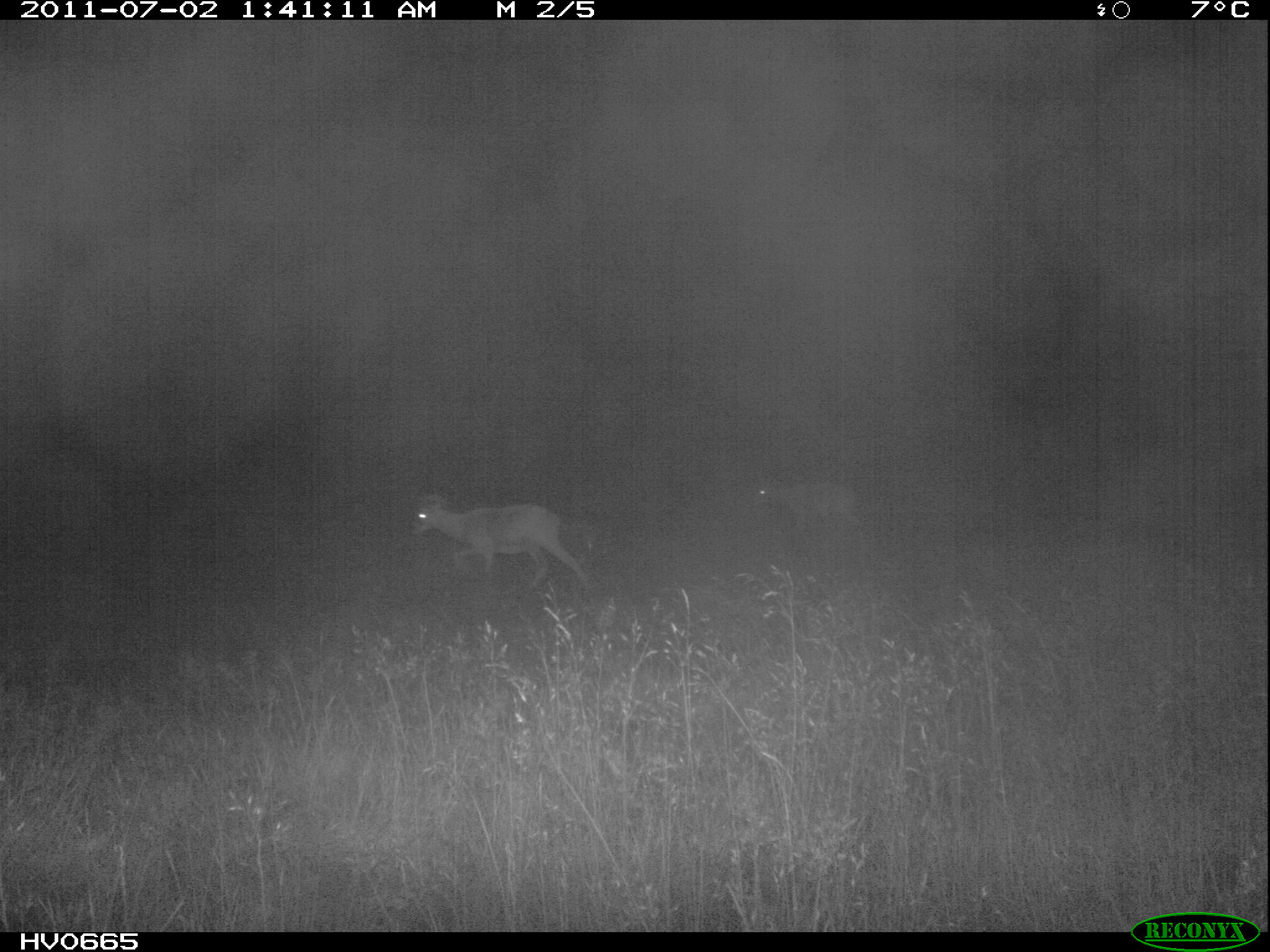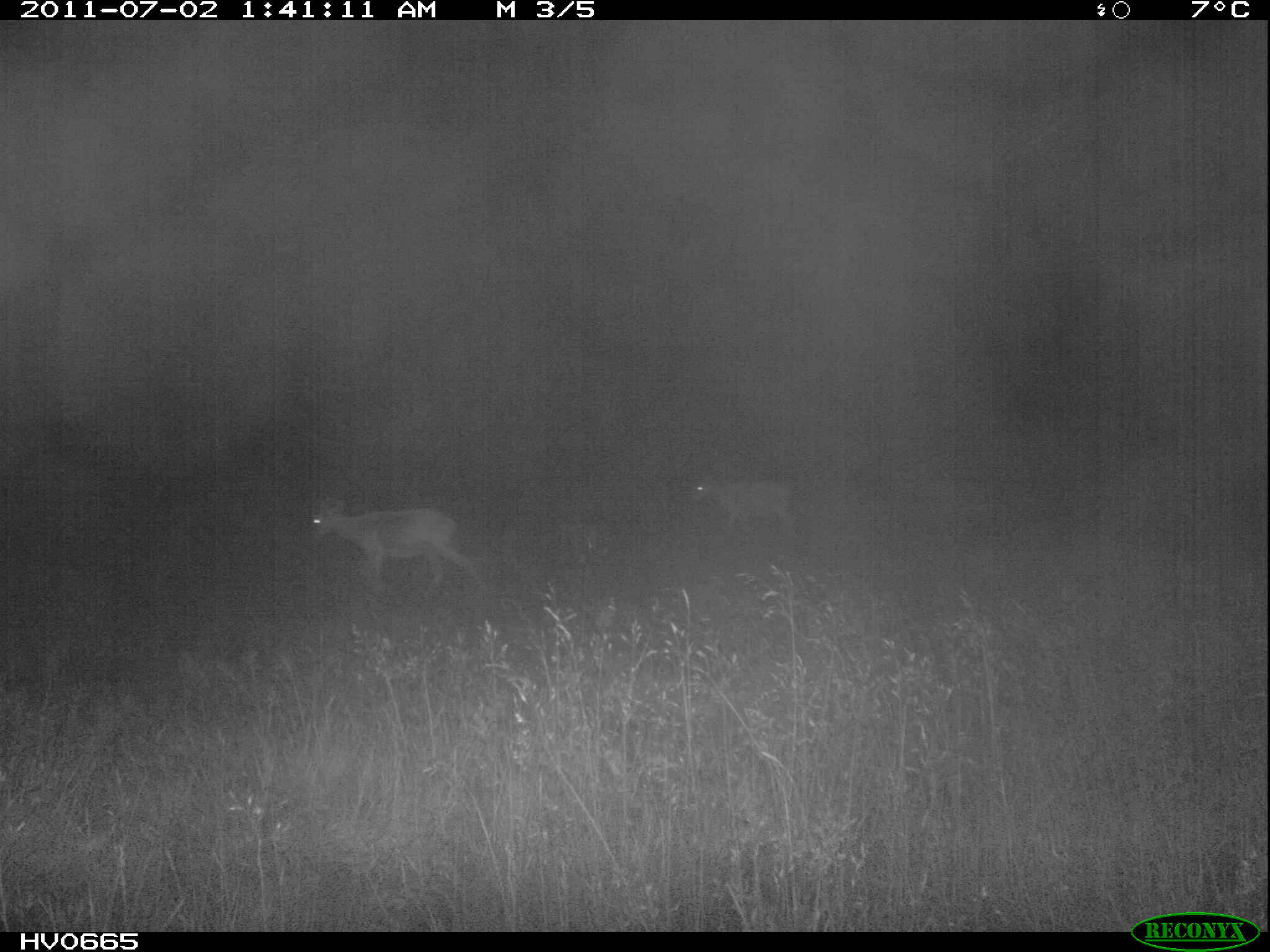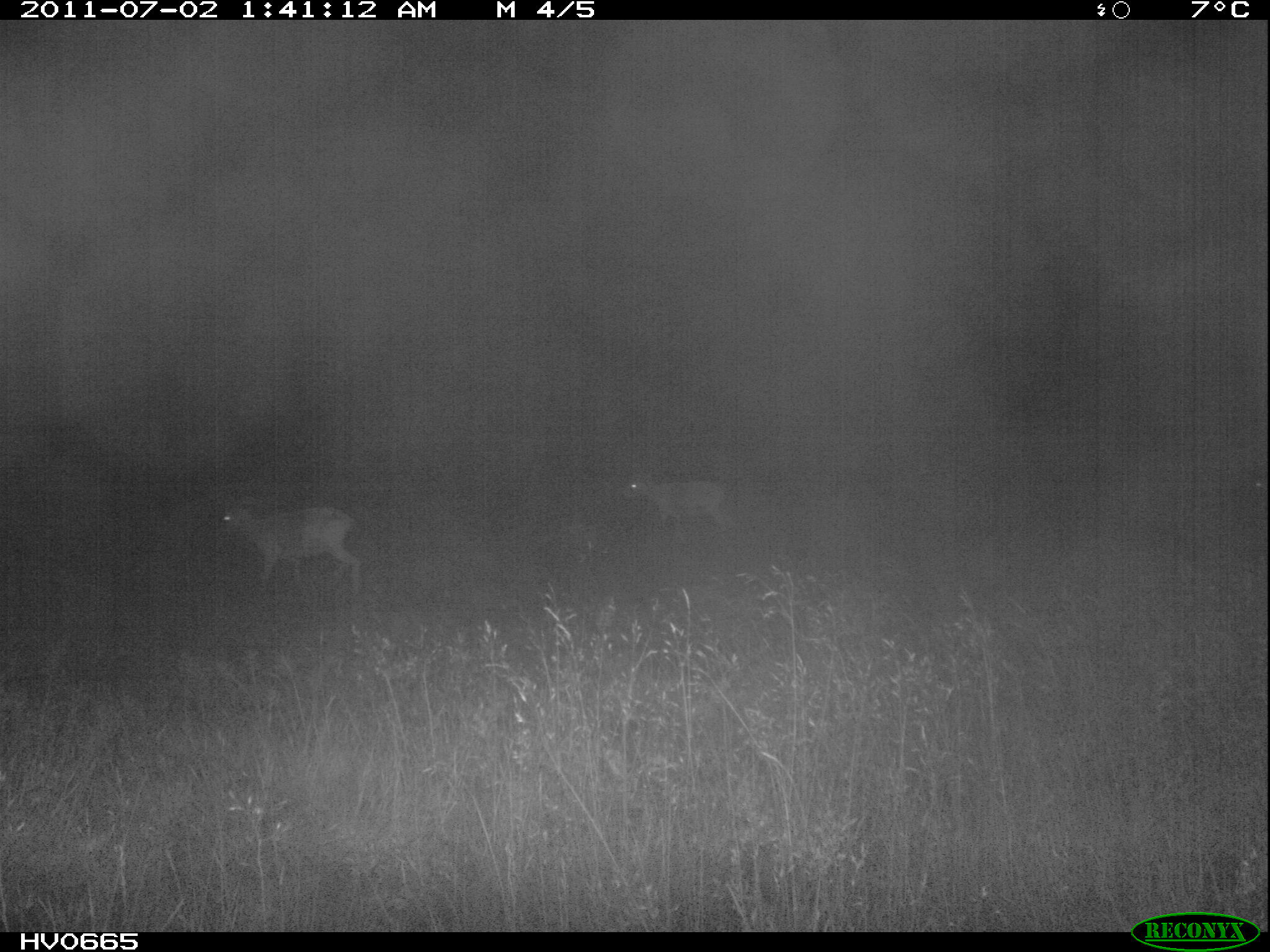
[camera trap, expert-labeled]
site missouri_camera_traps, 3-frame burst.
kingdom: Animalia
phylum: Chordata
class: Mammalia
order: Artiodactyla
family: Bovidae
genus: Ovis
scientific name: Ovis ammon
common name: mouflon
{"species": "mouflon (Ovis ammon)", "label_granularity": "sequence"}